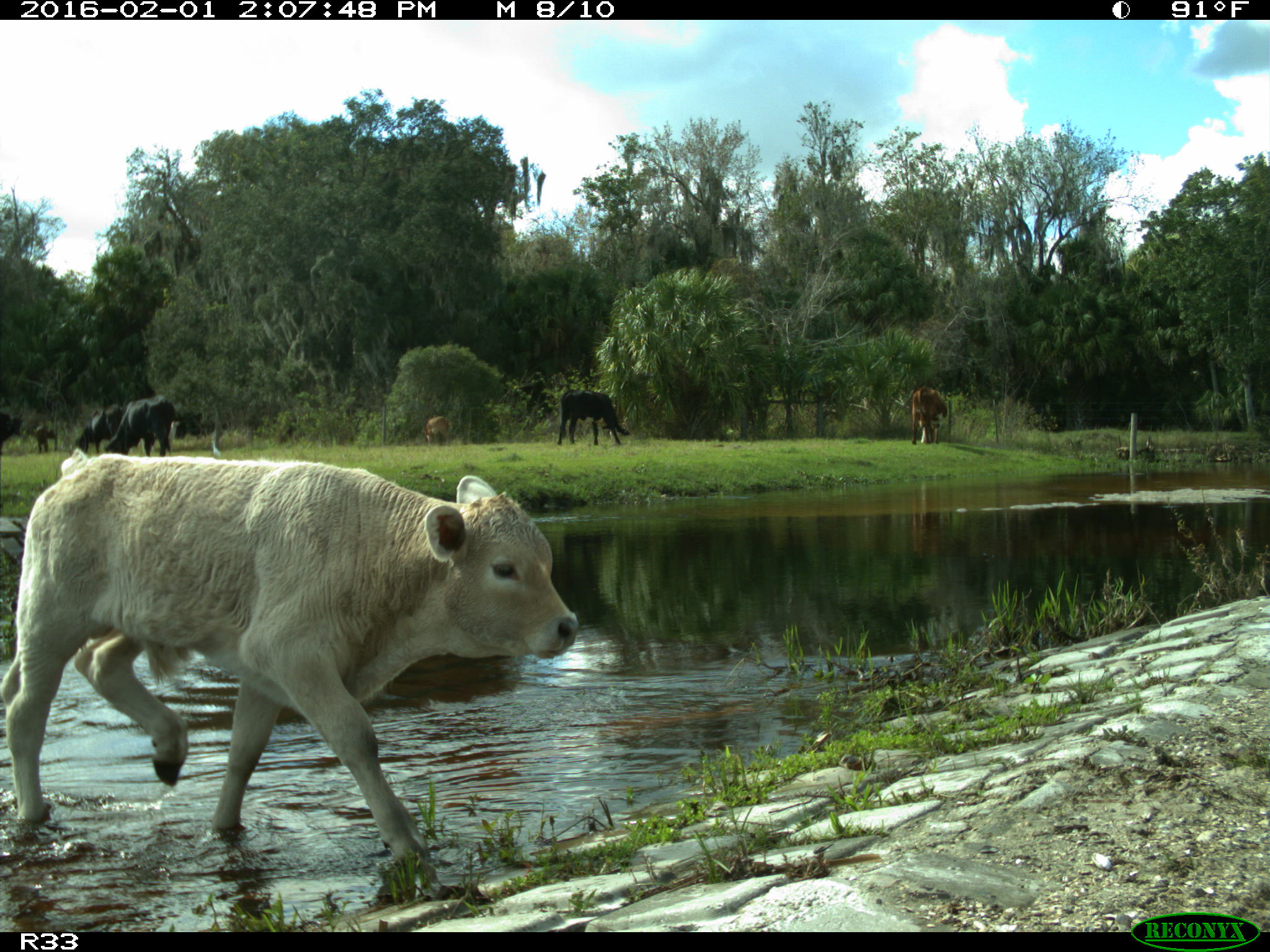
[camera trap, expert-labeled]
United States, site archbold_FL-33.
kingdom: Animalia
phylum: Chordata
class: Mammalia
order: Artiodactyla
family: Bovidae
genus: Bos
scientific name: Bos taurus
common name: domestic cow